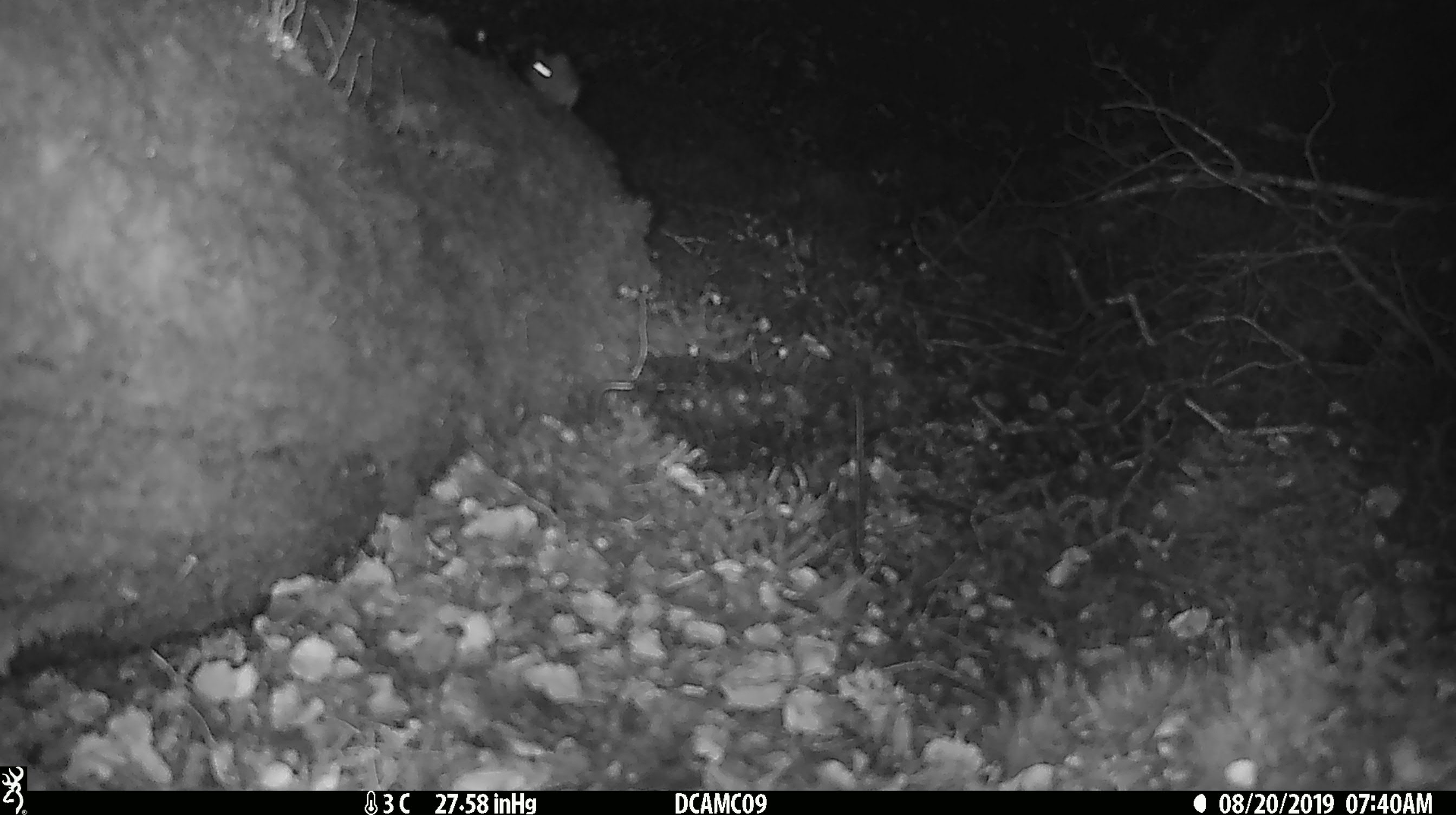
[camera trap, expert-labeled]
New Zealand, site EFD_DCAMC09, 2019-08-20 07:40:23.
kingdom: Animalia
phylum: Chordata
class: Mammalia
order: Rodentia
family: Muridae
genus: Mus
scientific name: Mus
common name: mouse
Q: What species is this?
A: Mouse (Mus).